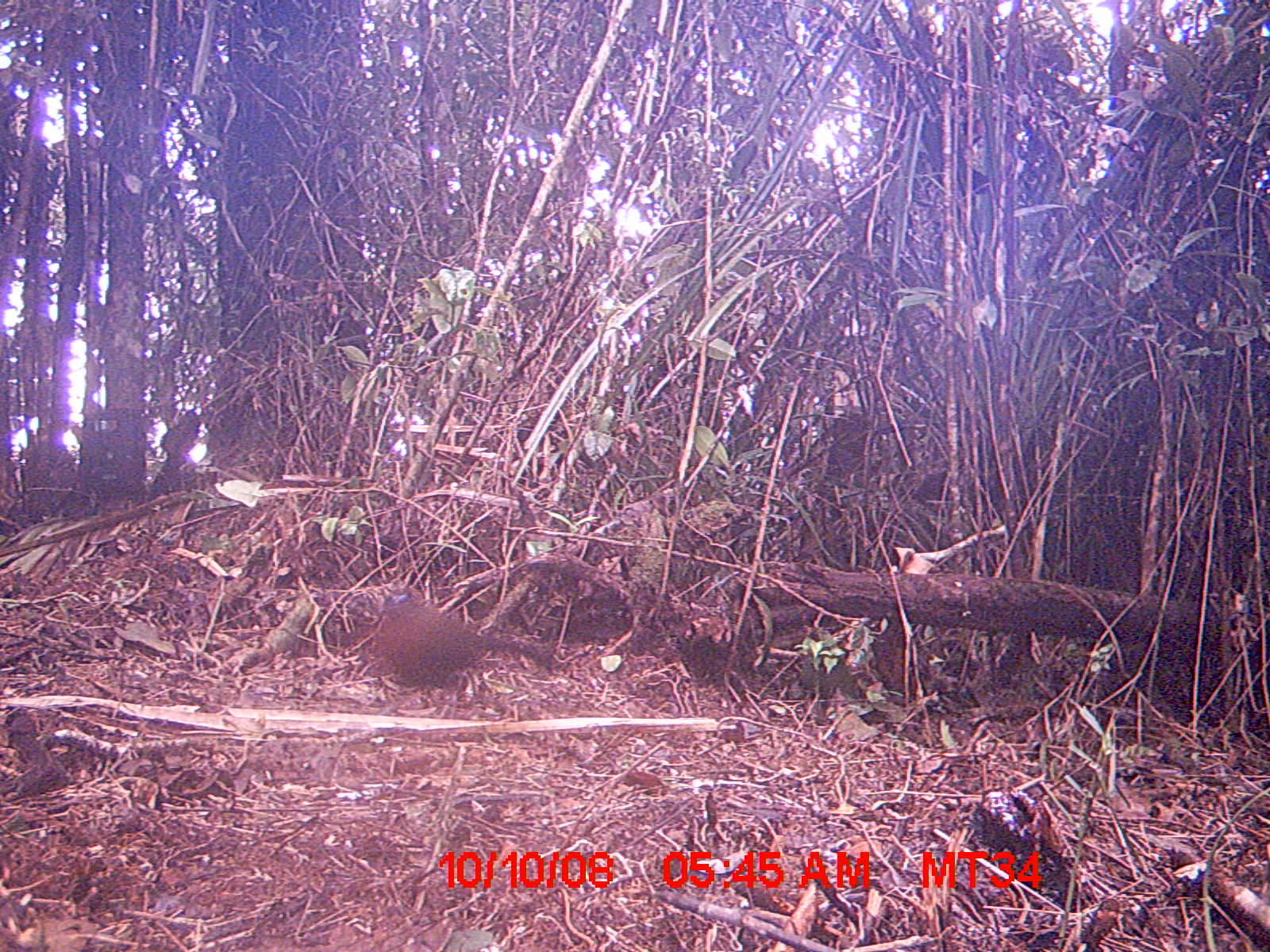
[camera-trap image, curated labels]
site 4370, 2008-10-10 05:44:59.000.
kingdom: Animalia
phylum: Chordata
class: Aves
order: Cuculiformes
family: Cuculidae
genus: Coua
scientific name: Coua serriana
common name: red-breasted coua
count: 1